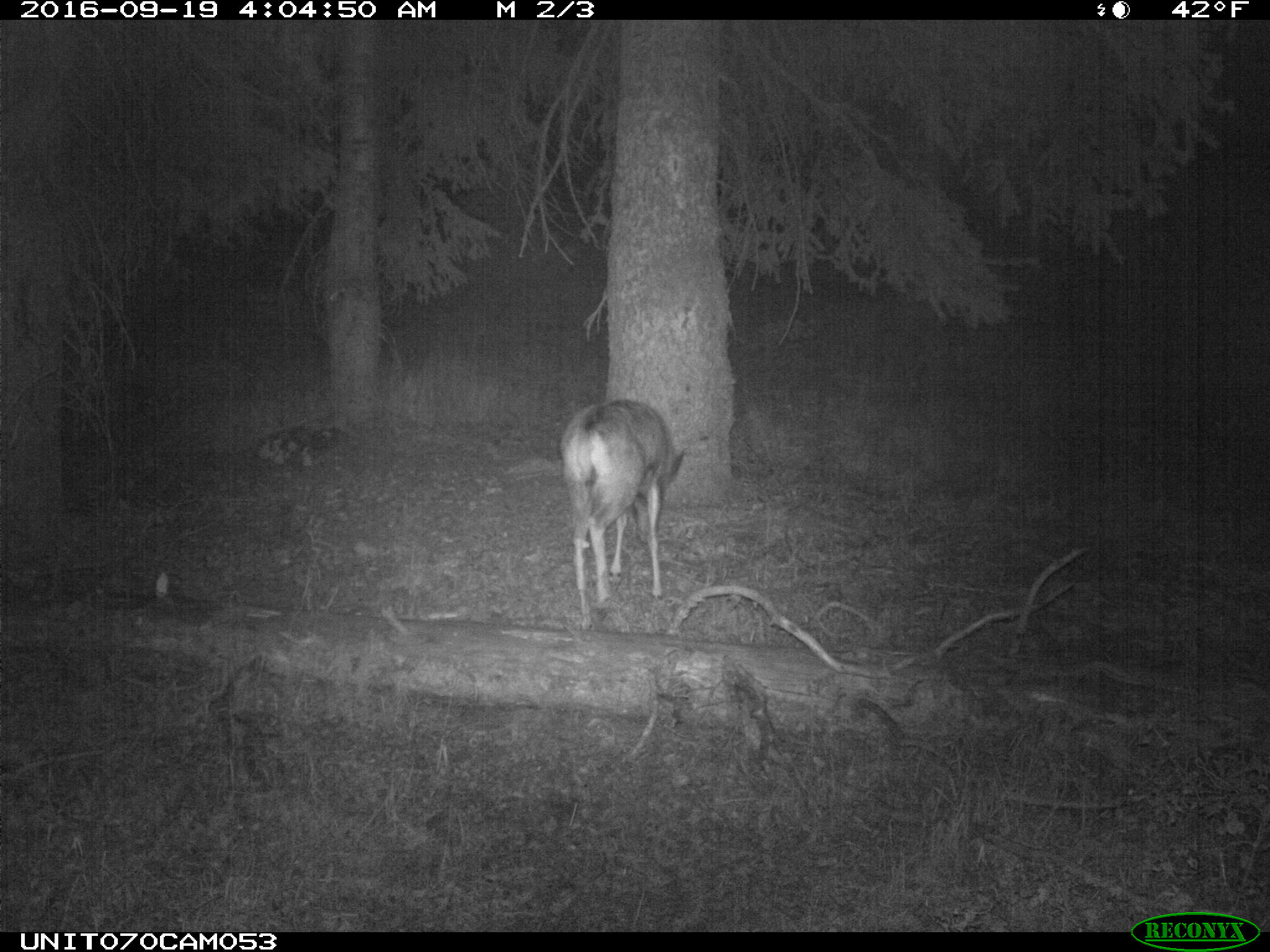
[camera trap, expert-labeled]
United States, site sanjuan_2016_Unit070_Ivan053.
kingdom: Animalia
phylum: Chordata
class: Mammalia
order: Artiodactyla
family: Cervidae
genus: Odocoileus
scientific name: Odocoileus hemionus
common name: mule deer